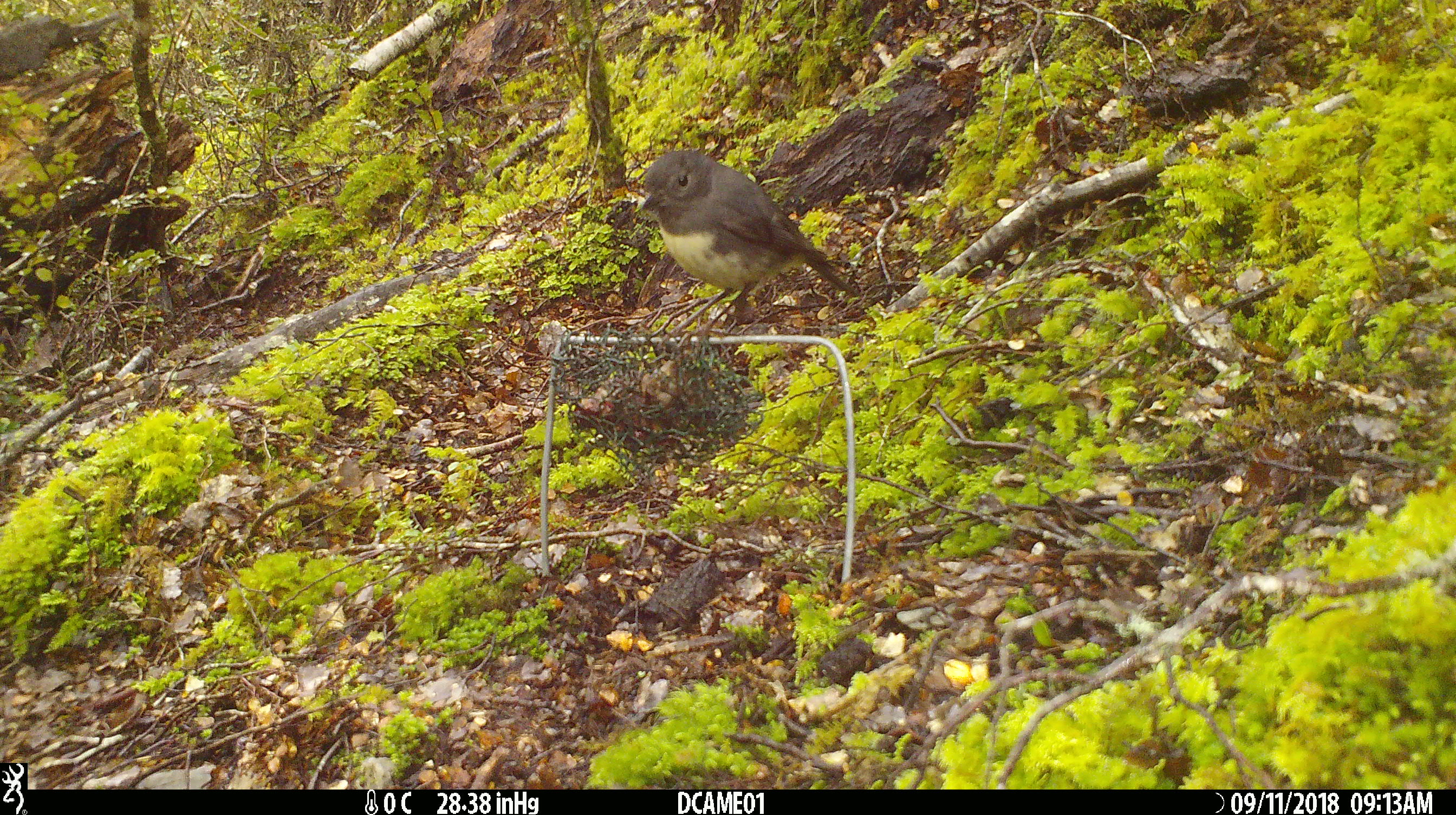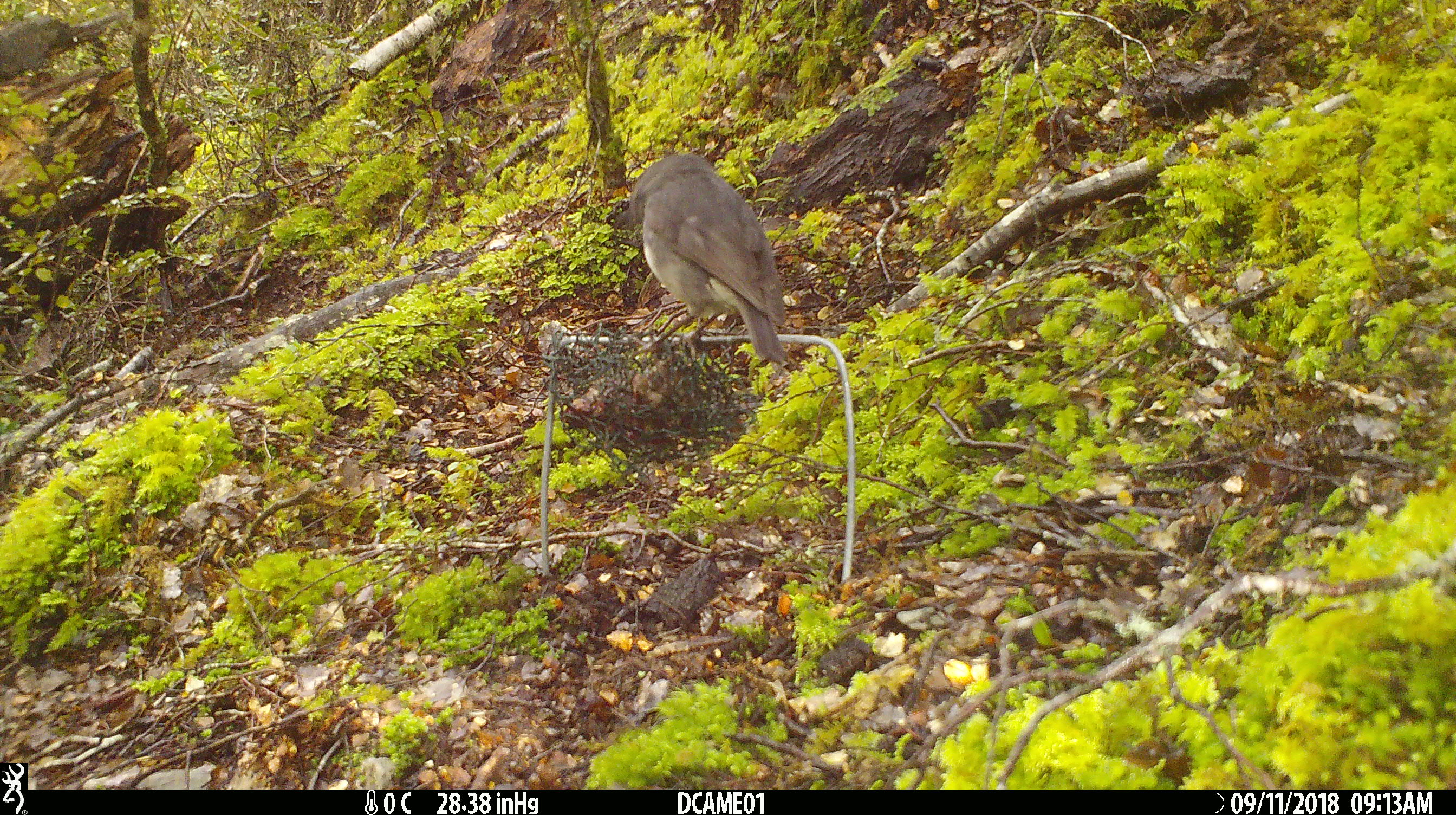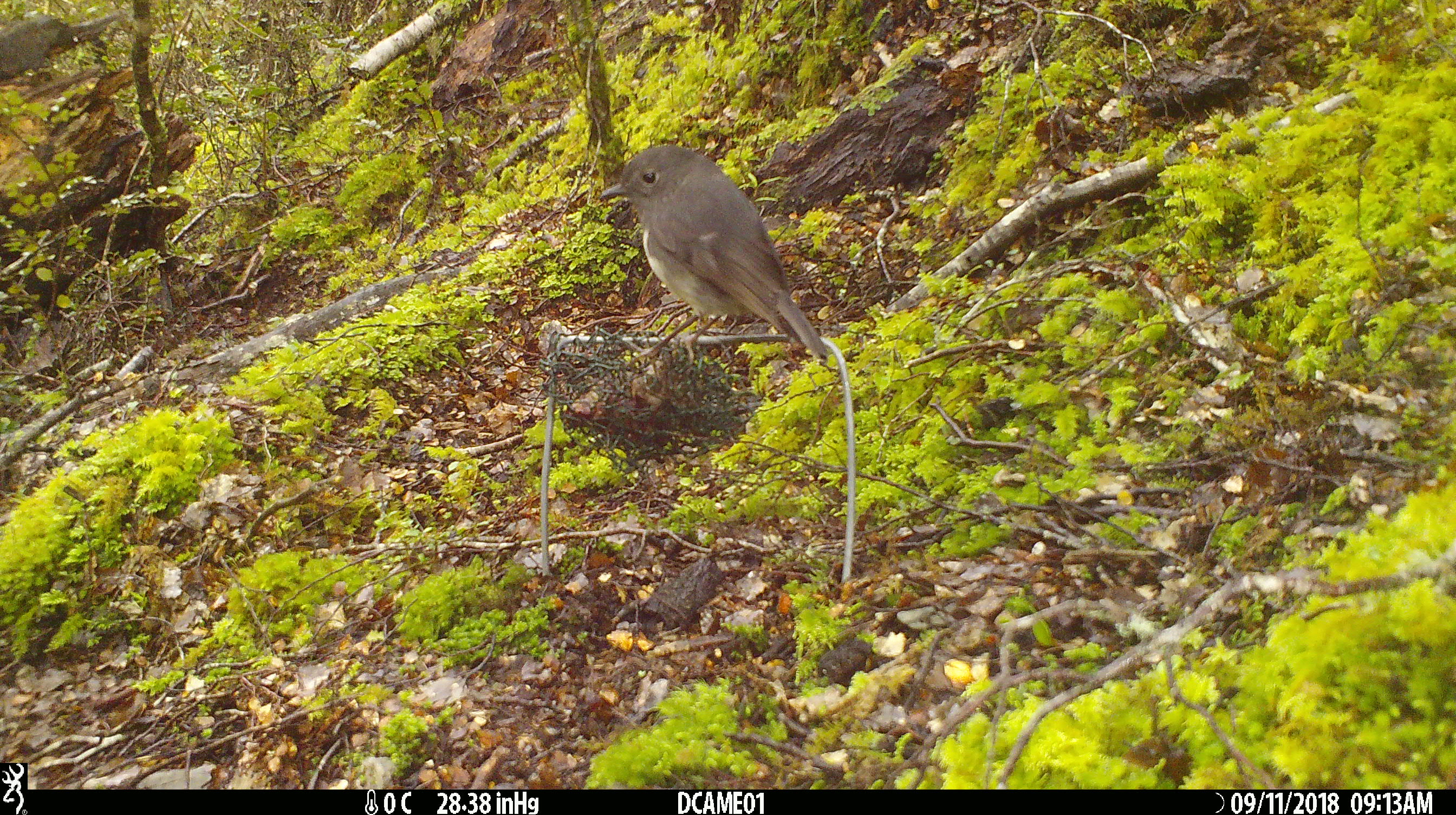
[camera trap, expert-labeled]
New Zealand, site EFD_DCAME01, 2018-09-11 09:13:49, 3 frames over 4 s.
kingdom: Animalia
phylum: Chordata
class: Aves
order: Passeriformes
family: Petroicidae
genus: Petroica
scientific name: Petroica australis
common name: new zealand robin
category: robin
Robin (new zealand robin) (Petroica australis).